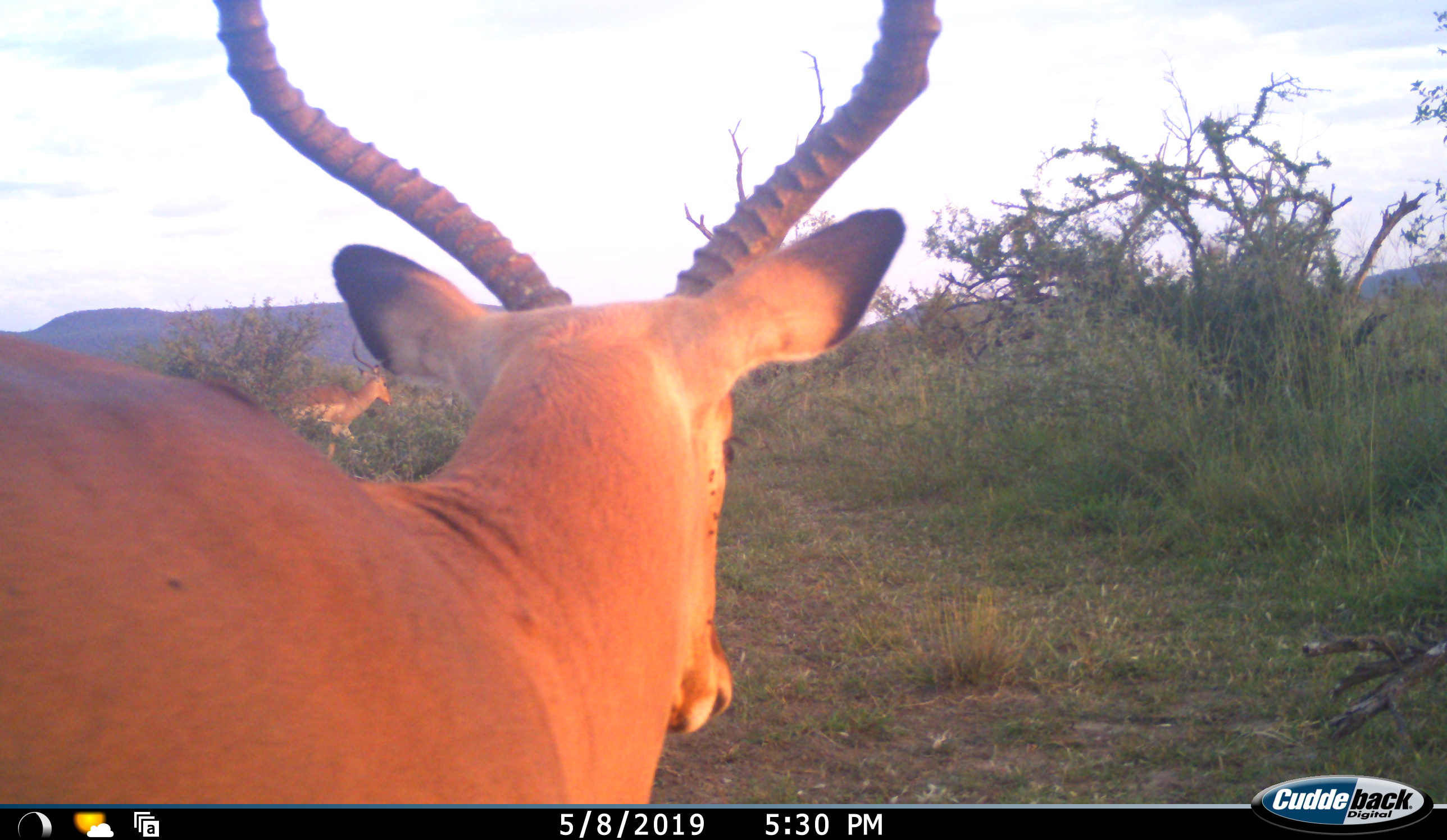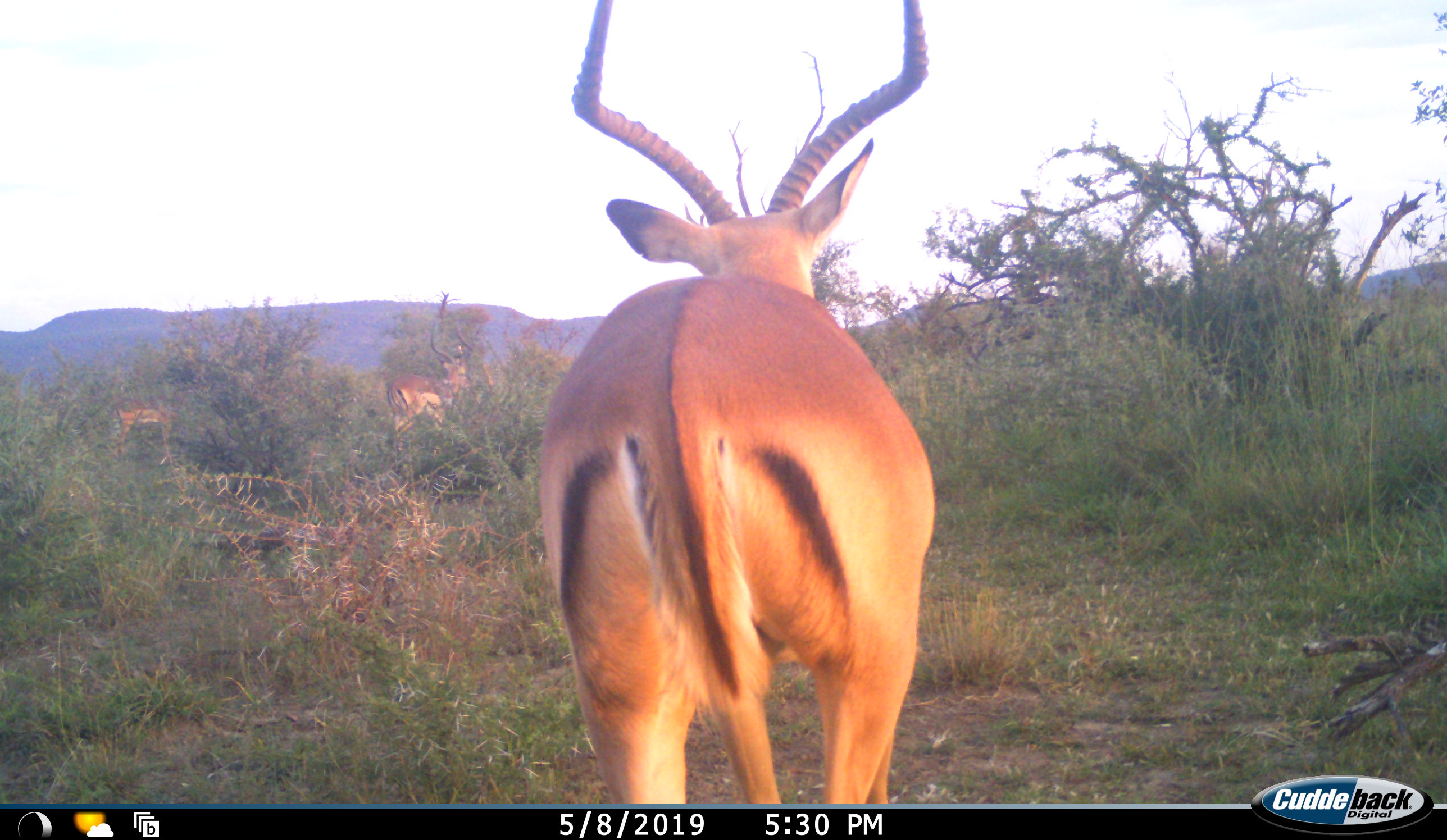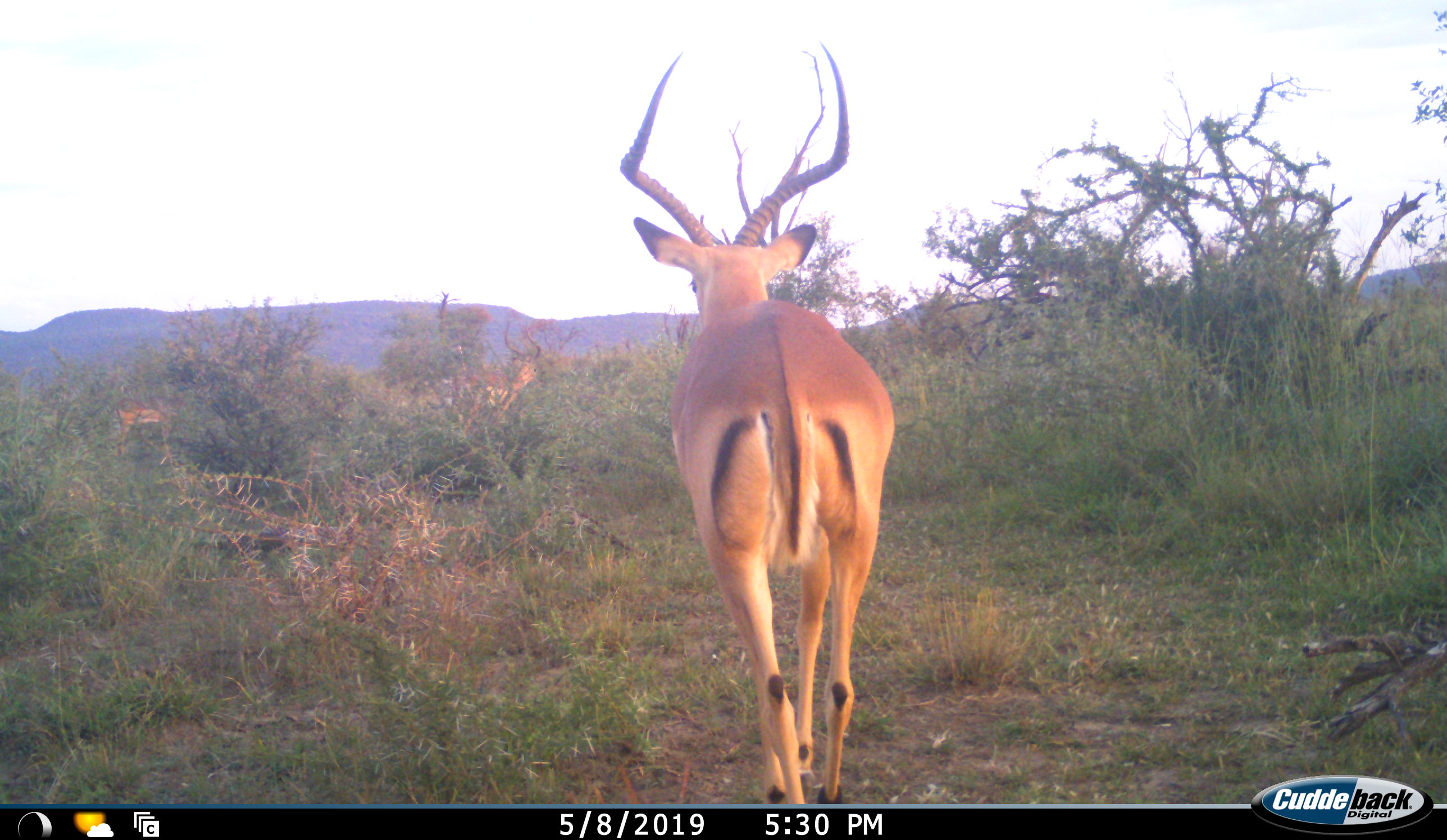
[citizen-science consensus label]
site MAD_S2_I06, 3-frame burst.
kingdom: Animalia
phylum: Chordata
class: Mammalia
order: Artiodactyla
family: Bovidae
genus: Aepyceros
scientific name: Aepyceros melampus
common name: impala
Impala (Aepyceros melampus), count 3. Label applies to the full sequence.